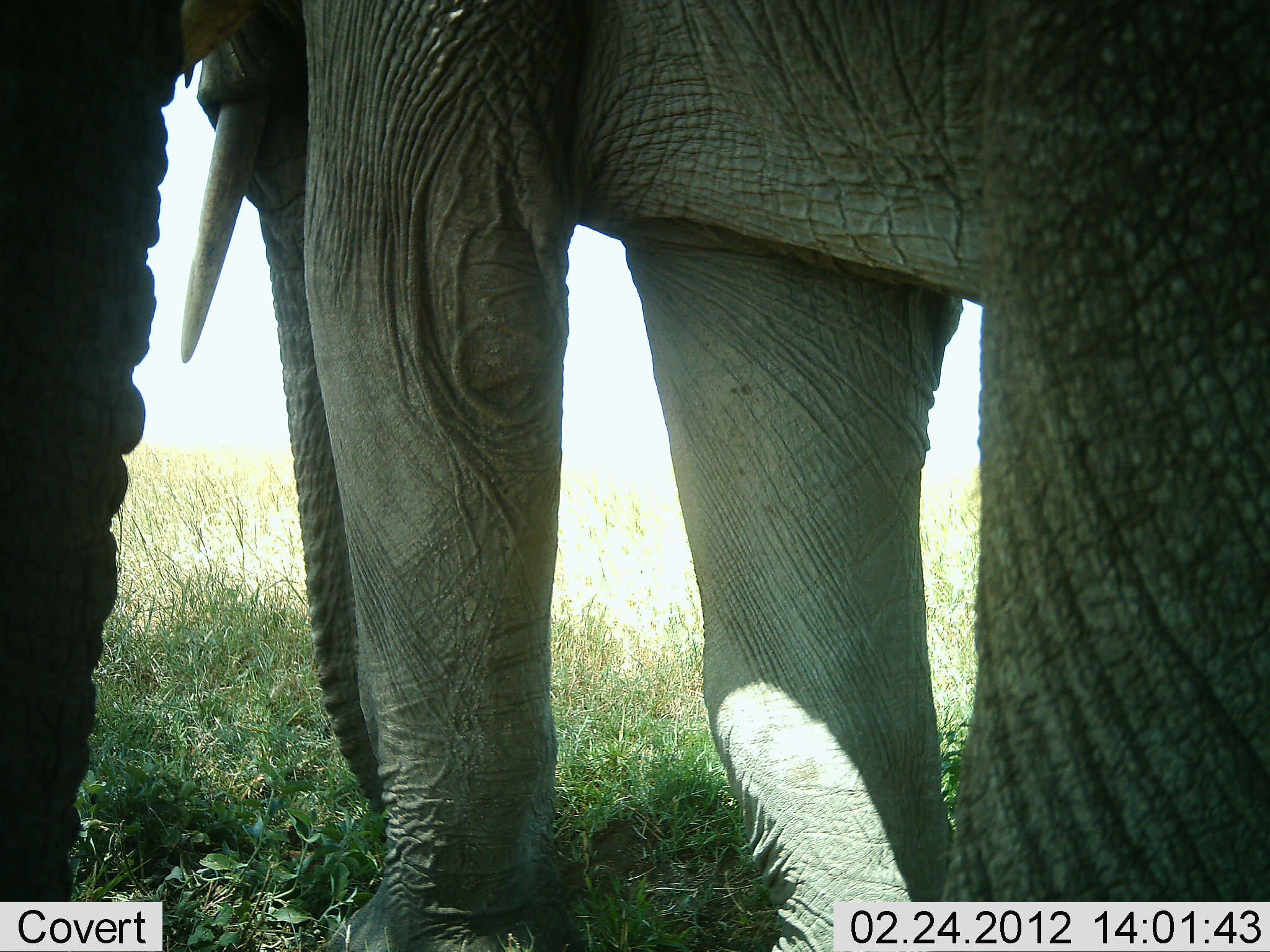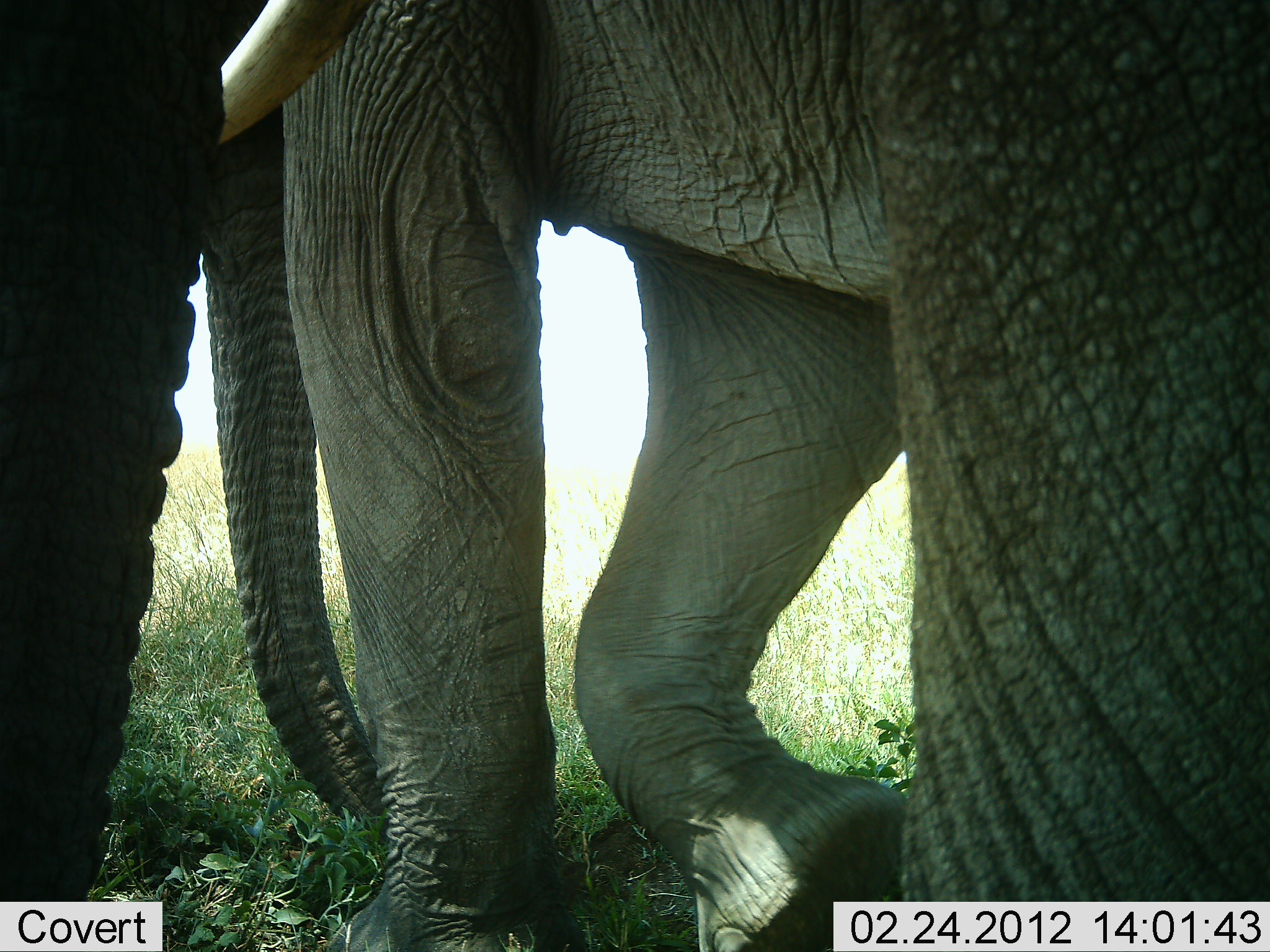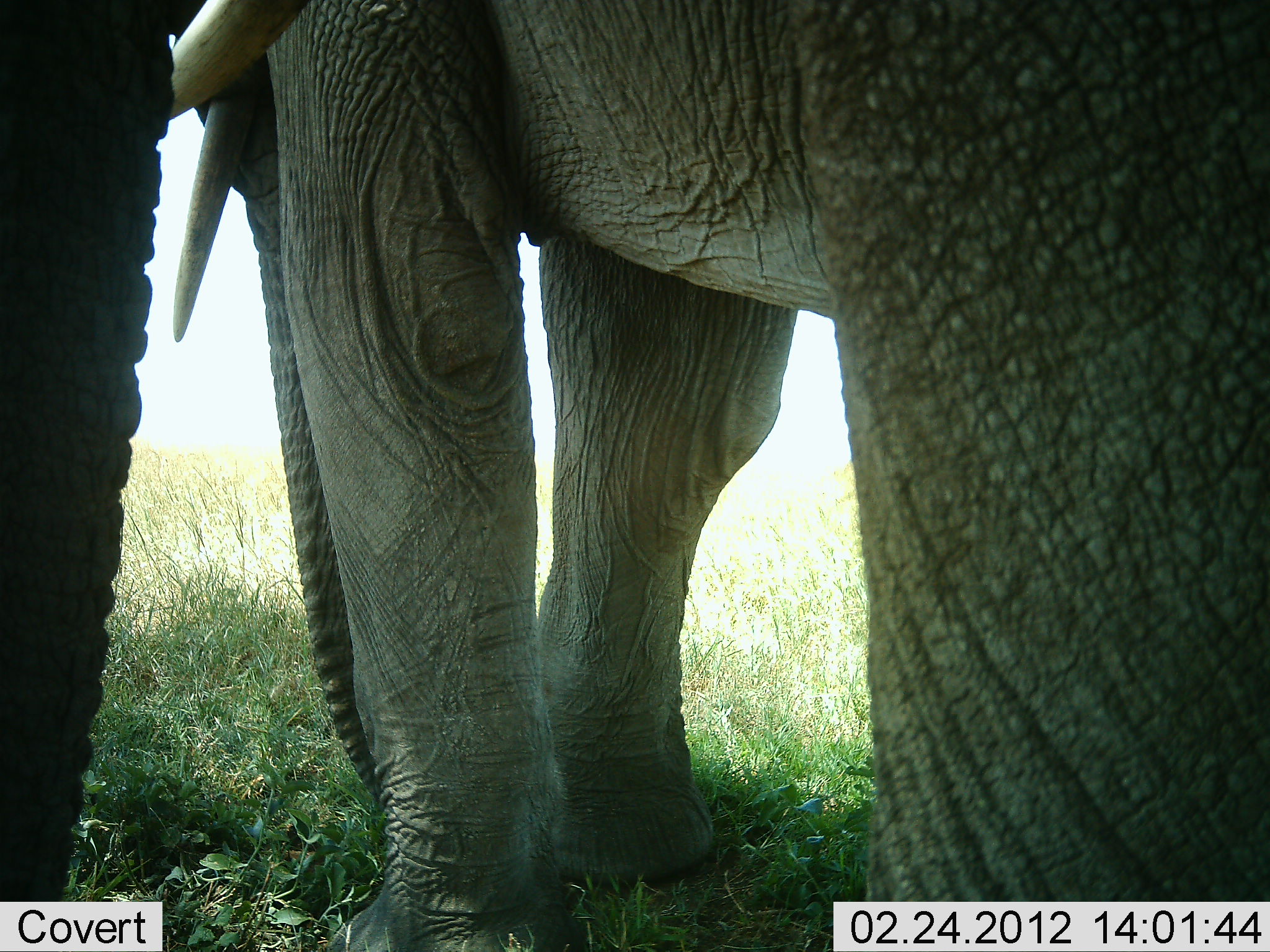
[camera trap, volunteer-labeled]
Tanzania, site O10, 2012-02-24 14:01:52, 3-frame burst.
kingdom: Animalia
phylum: Chordata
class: Mammalia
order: Proboscidea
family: Elephantidae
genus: Loxodonta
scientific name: Loxodonta africana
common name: african bush elephant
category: elephant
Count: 2.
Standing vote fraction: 53%.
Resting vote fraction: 6%.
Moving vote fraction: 47%.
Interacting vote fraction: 6%.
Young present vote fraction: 3%.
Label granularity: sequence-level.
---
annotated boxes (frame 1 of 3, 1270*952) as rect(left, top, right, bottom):
animal: rect(331, 2, 1270, 949); rect(0, 0, 396, 900)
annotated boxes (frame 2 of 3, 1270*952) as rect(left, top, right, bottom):
animal: rect(303, 0, 1269, 951); rect(0, 0, 428, 903)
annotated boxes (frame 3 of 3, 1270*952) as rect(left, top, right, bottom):
animal: rect(303, 0, 1269, 951); rect(0, 0, 386, 902)